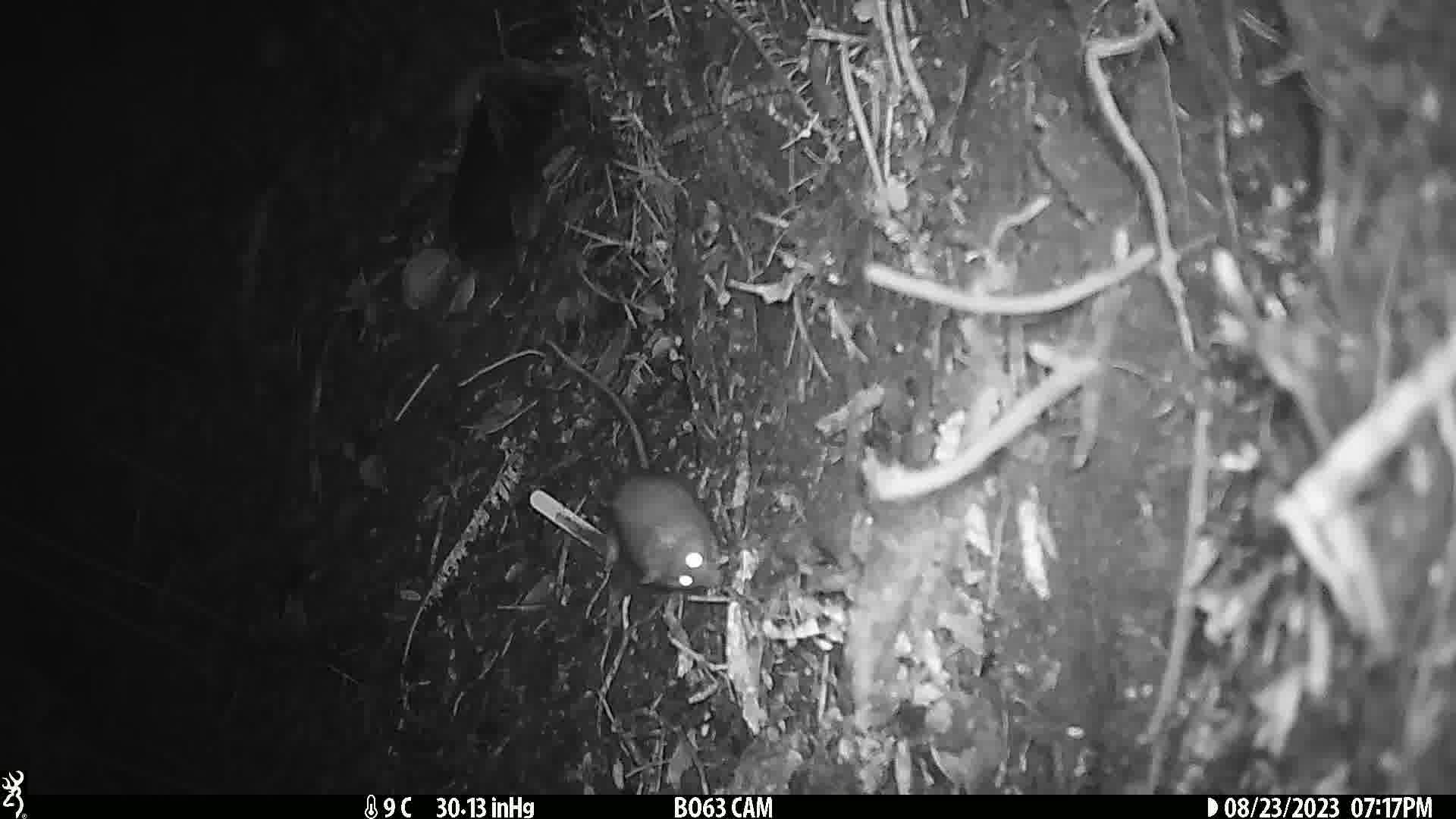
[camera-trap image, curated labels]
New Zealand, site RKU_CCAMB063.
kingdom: Animalia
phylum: Chordata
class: Mammalia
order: Rodentia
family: Muridae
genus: Rattus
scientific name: Rattus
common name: rat